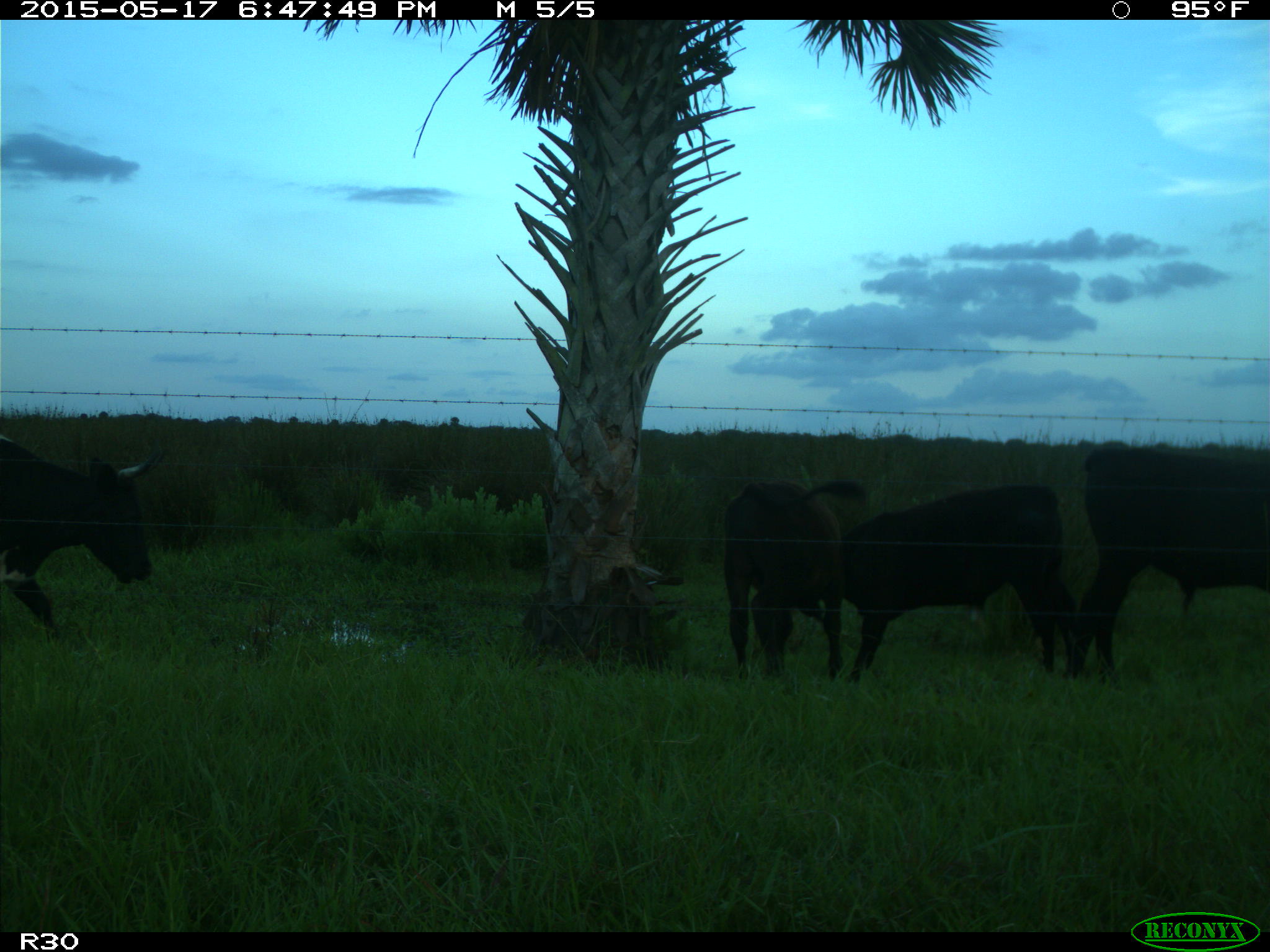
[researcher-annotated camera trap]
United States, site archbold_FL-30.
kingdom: Animalia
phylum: Chordata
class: Mammalia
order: Artiodactyla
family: Bovidae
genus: Bos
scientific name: Bos taurus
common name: domestic cow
Bos taurus (domestic cow).